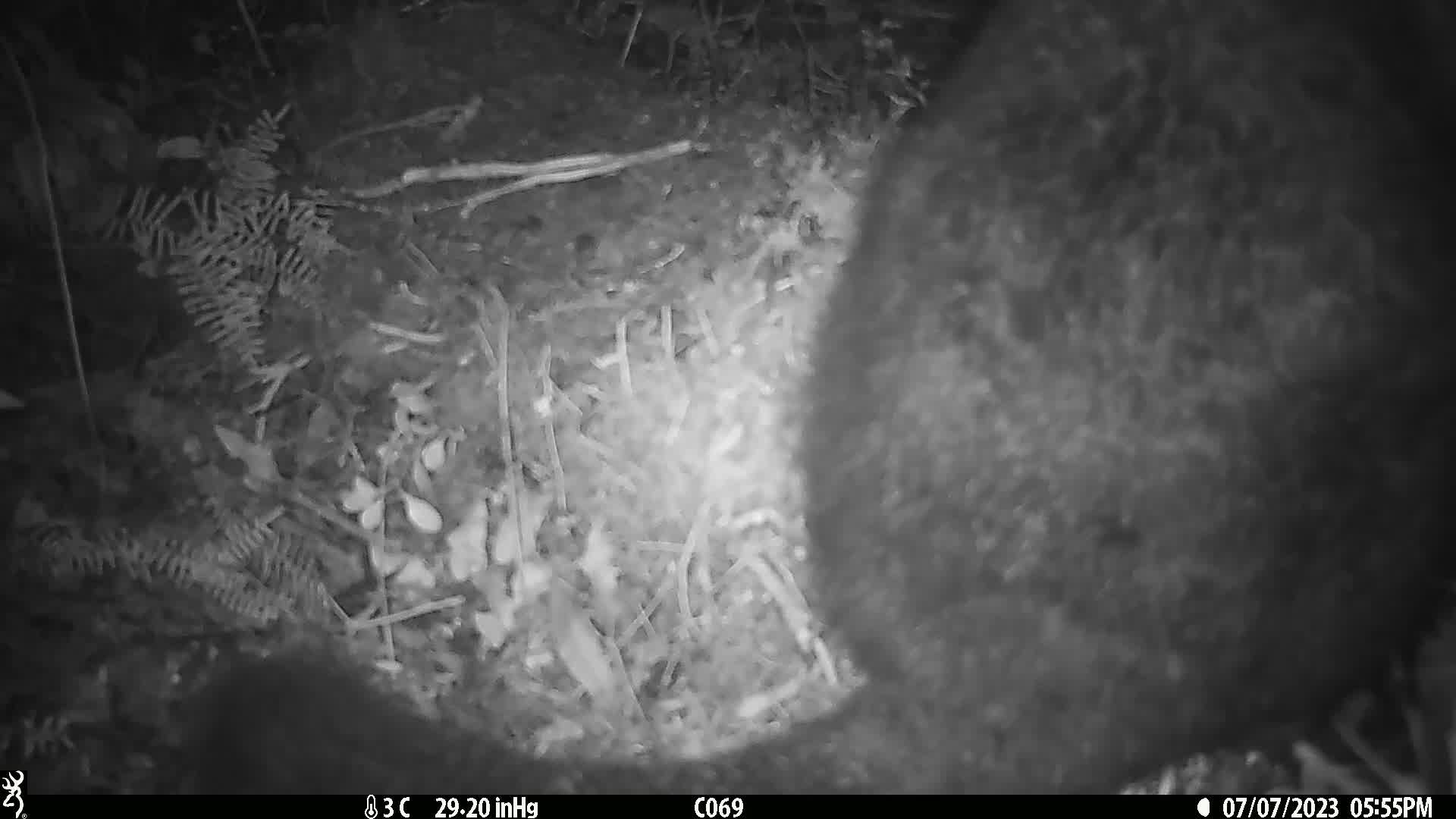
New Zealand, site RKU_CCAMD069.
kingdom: Animalia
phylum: Chordata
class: Mammalia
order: Diprotodontia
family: Phalangeridae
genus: Trichosurus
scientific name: Trichosurus vulpecula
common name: common brushtail possum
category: possum